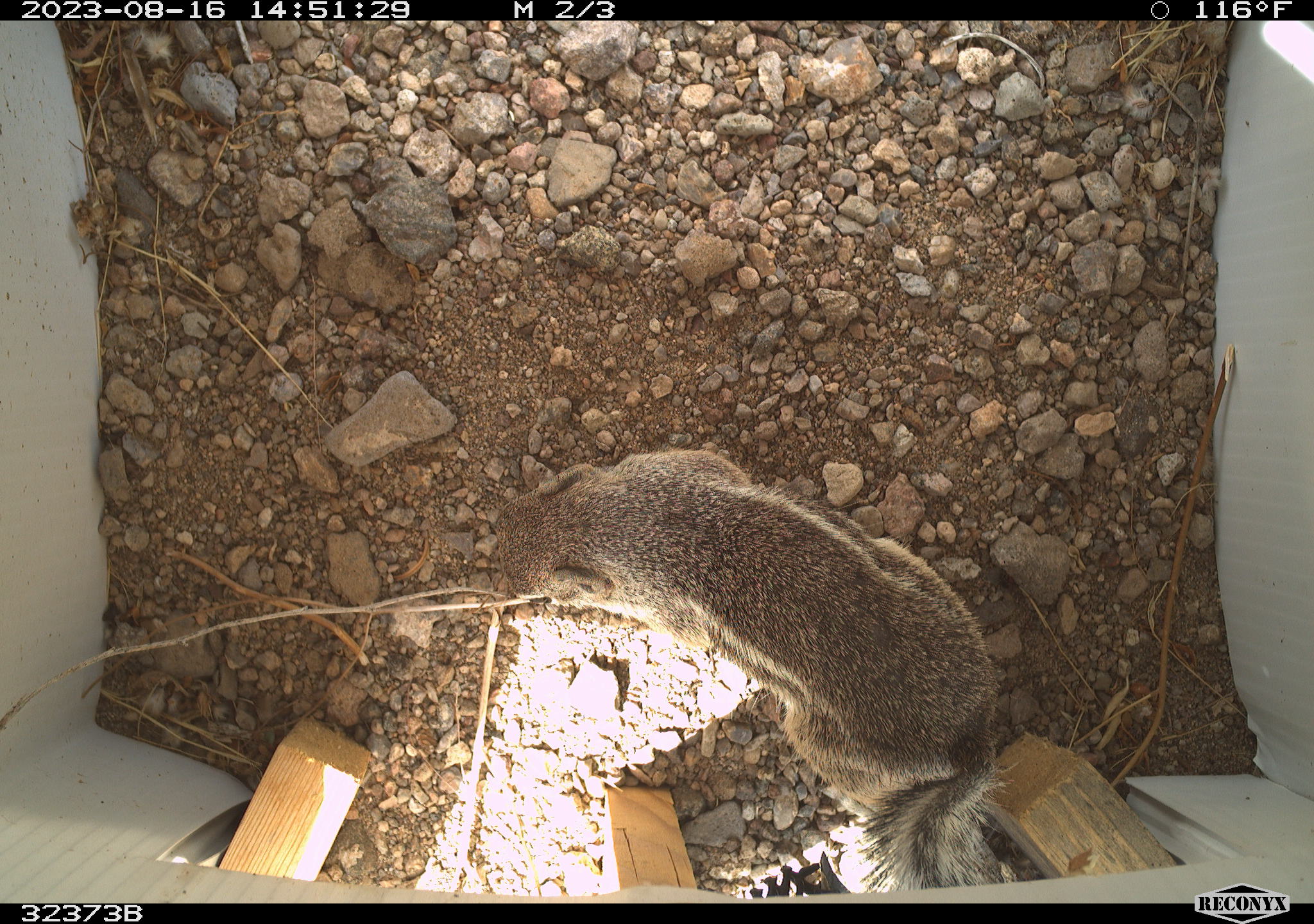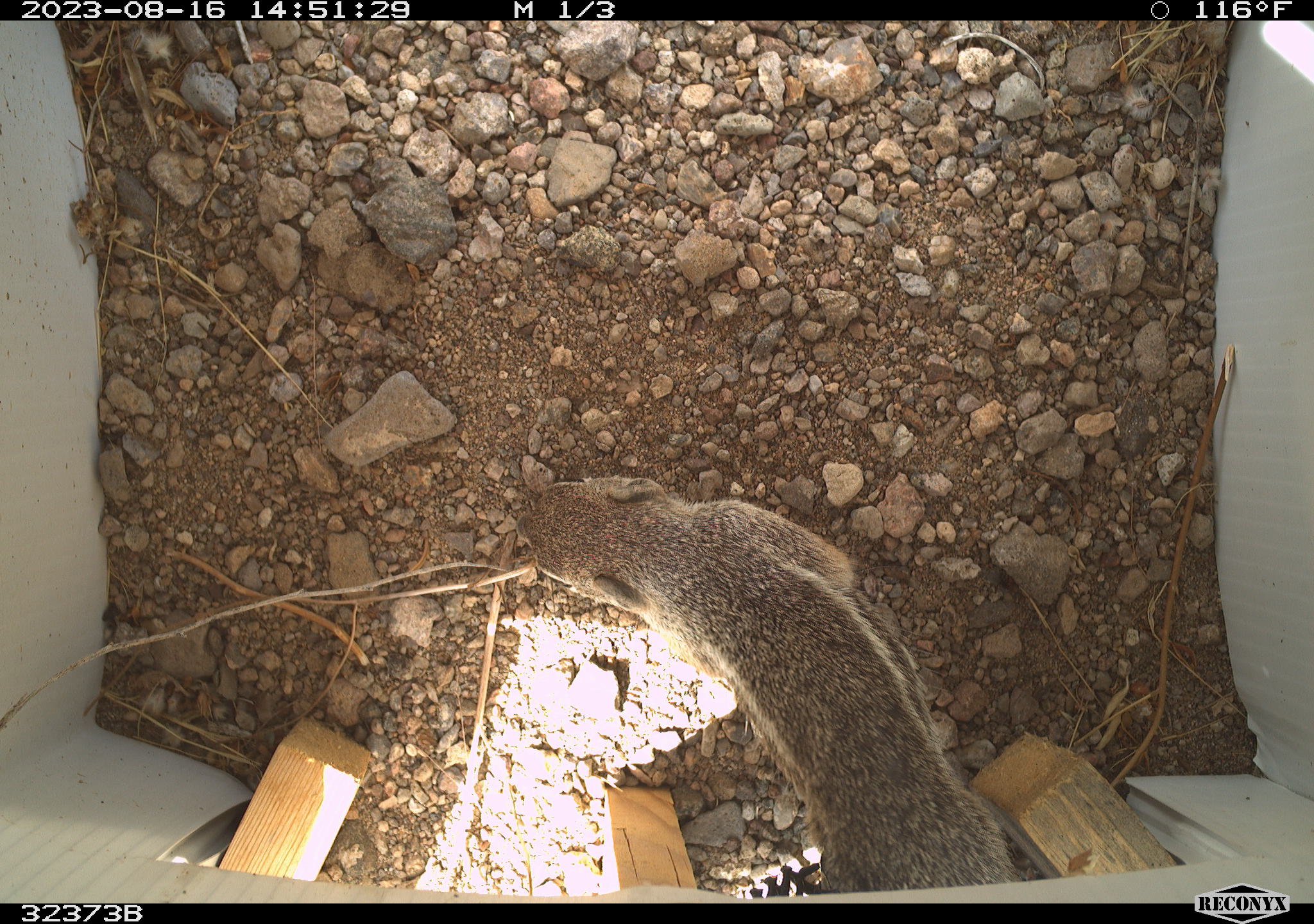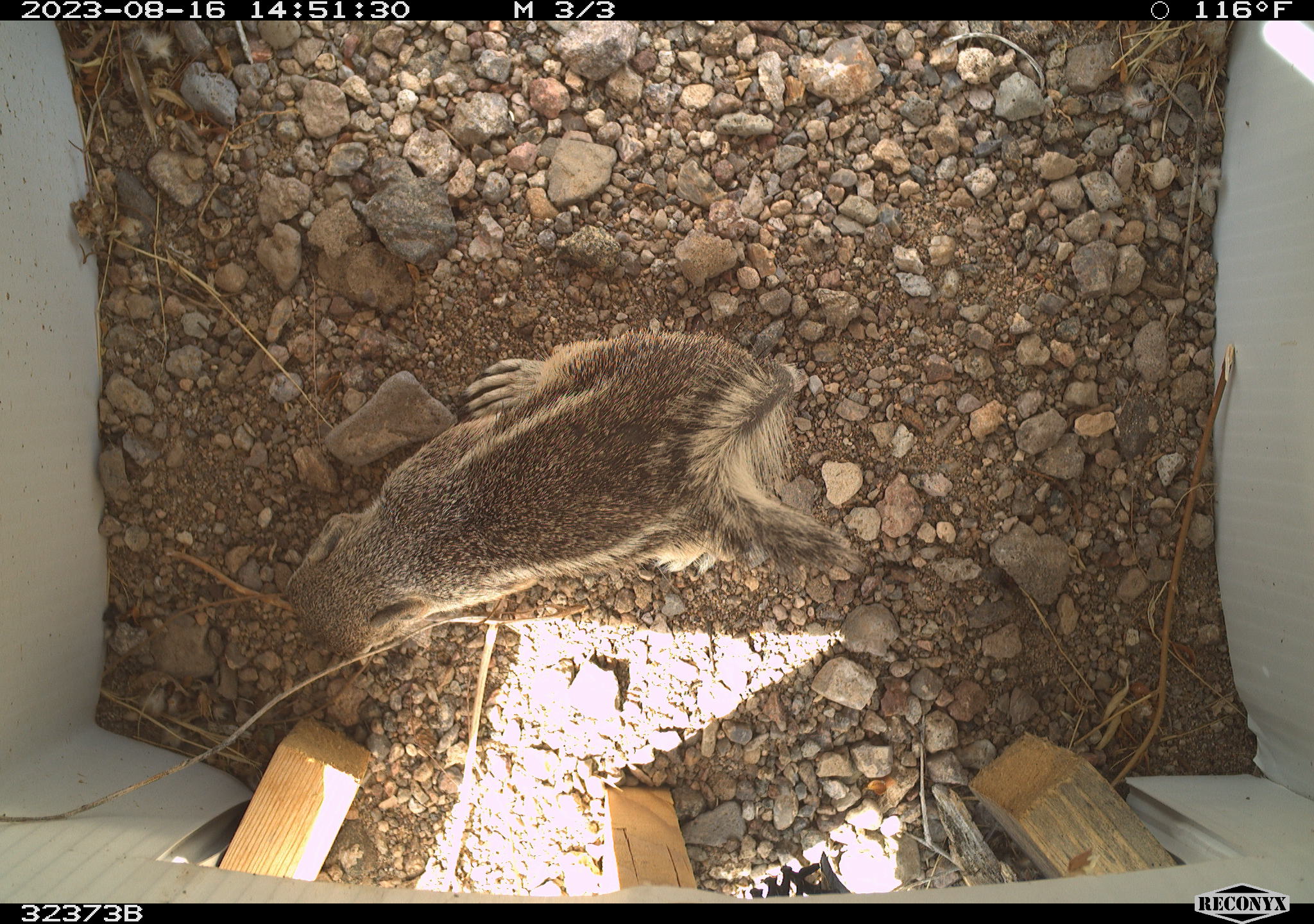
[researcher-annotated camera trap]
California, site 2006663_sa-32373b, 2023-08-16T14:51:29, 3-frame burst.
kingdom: Animalia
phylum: Chordata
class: Mammalia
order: Rodentia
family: Sciuridae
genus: Ammospermophilus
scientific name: Ammospermophilus leucurus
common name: white-tailed antelope squirrel